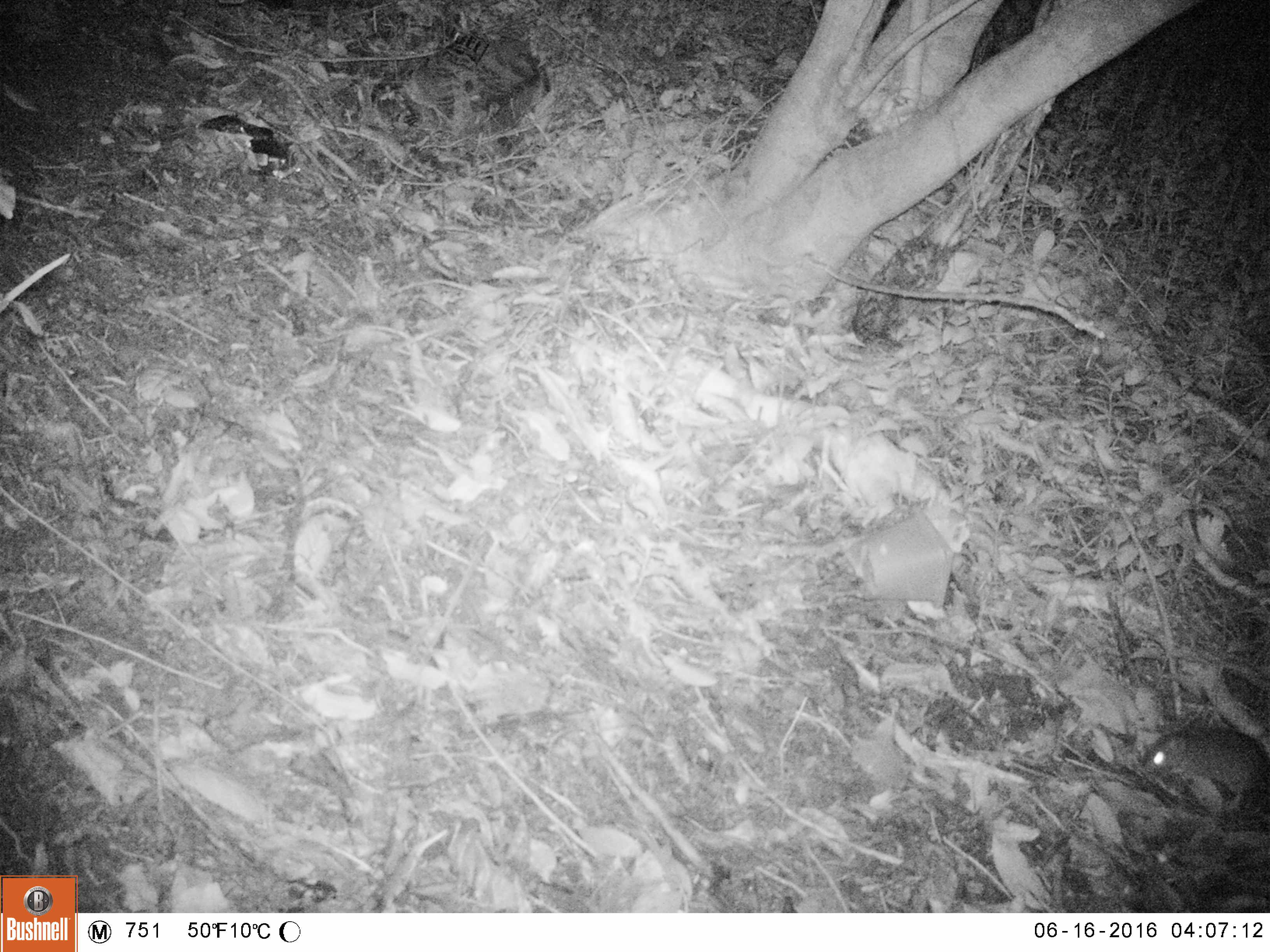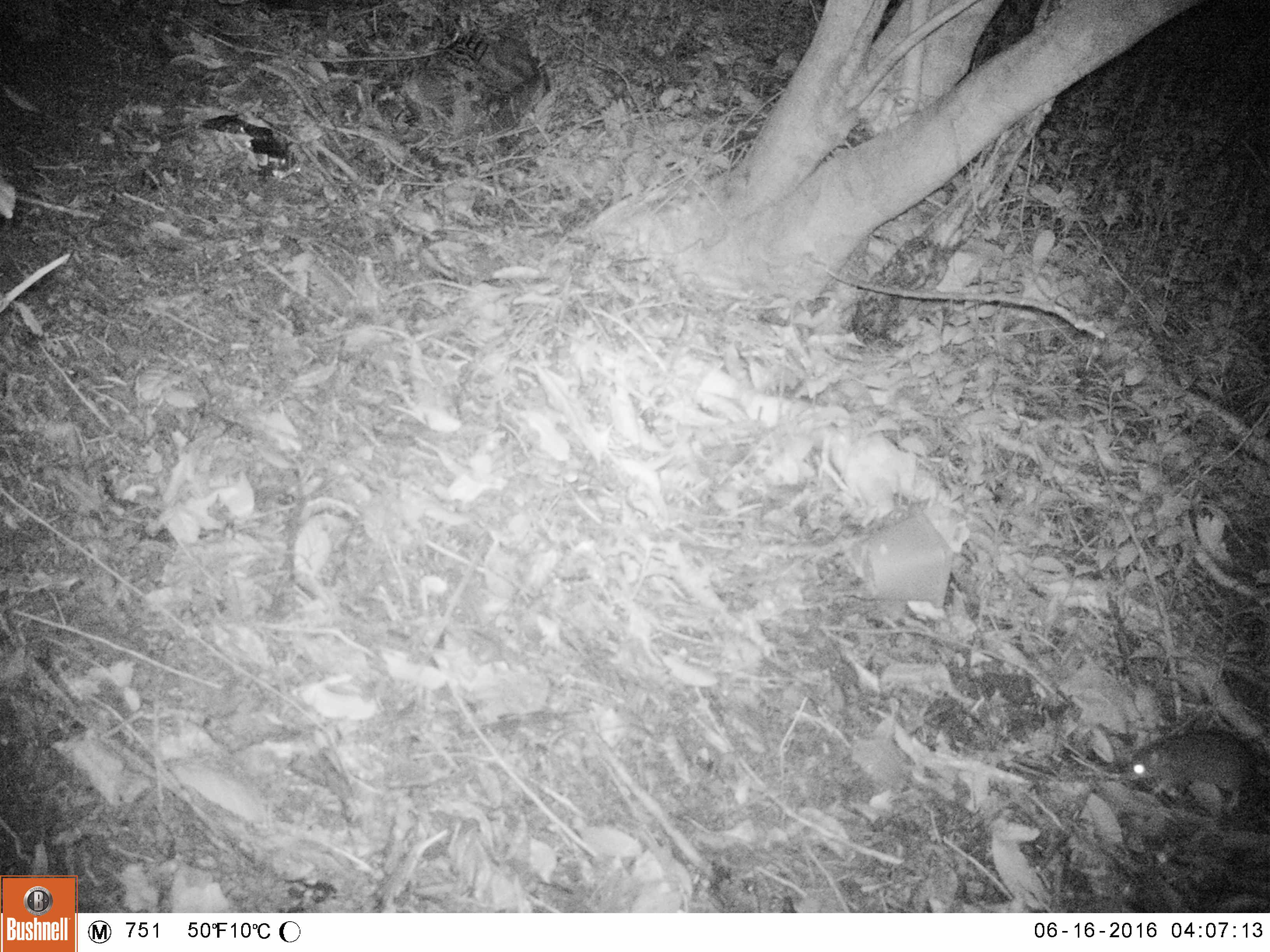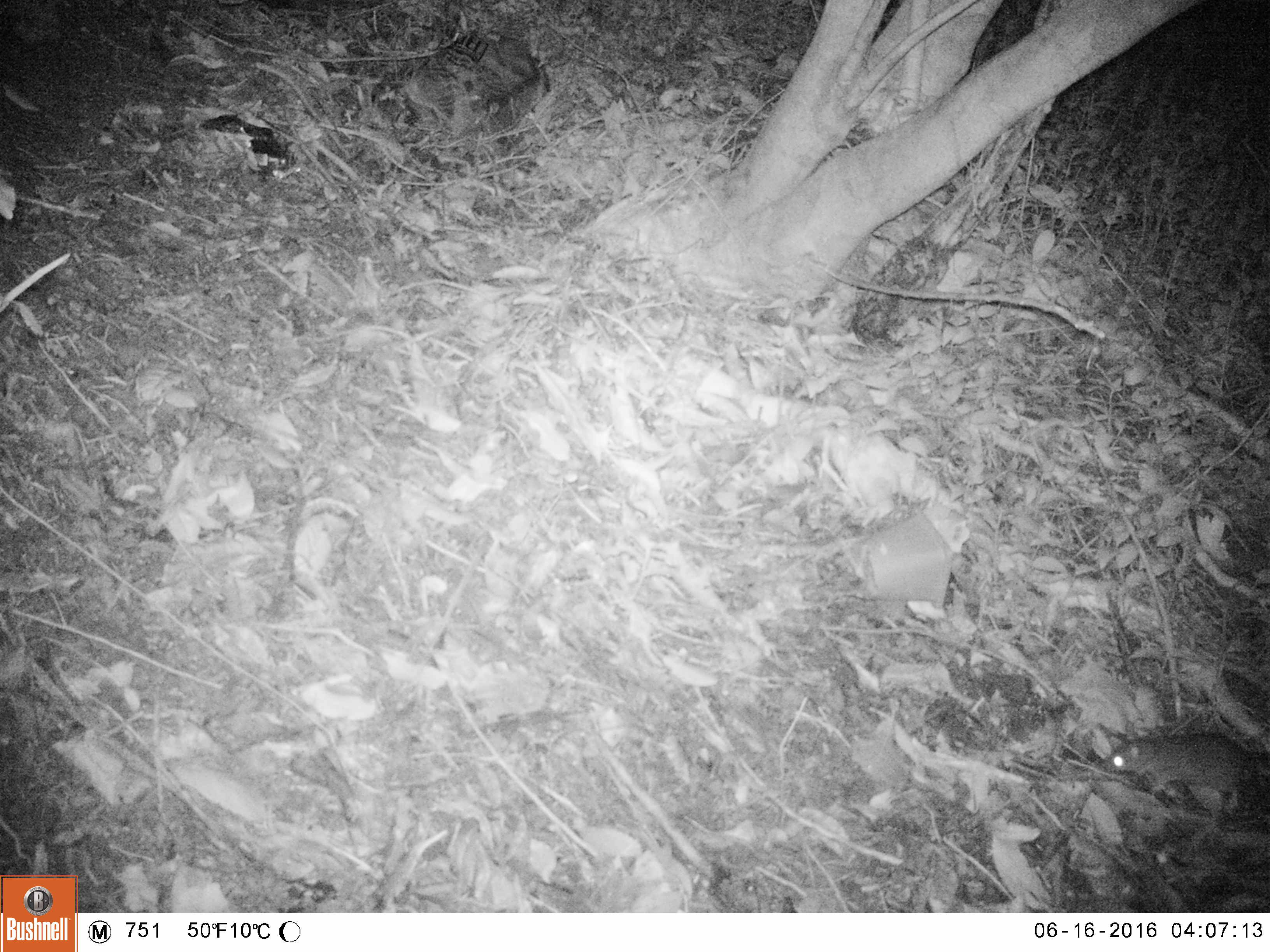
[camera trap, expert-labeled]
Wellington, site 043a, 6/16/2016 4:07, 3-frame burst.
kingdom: Animalia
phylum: Chordata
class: Mammalia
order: Rodentia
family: Muridae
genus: Rattus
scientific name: Rattus rattus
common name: ship rat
Ship rat (Rattus rattus).